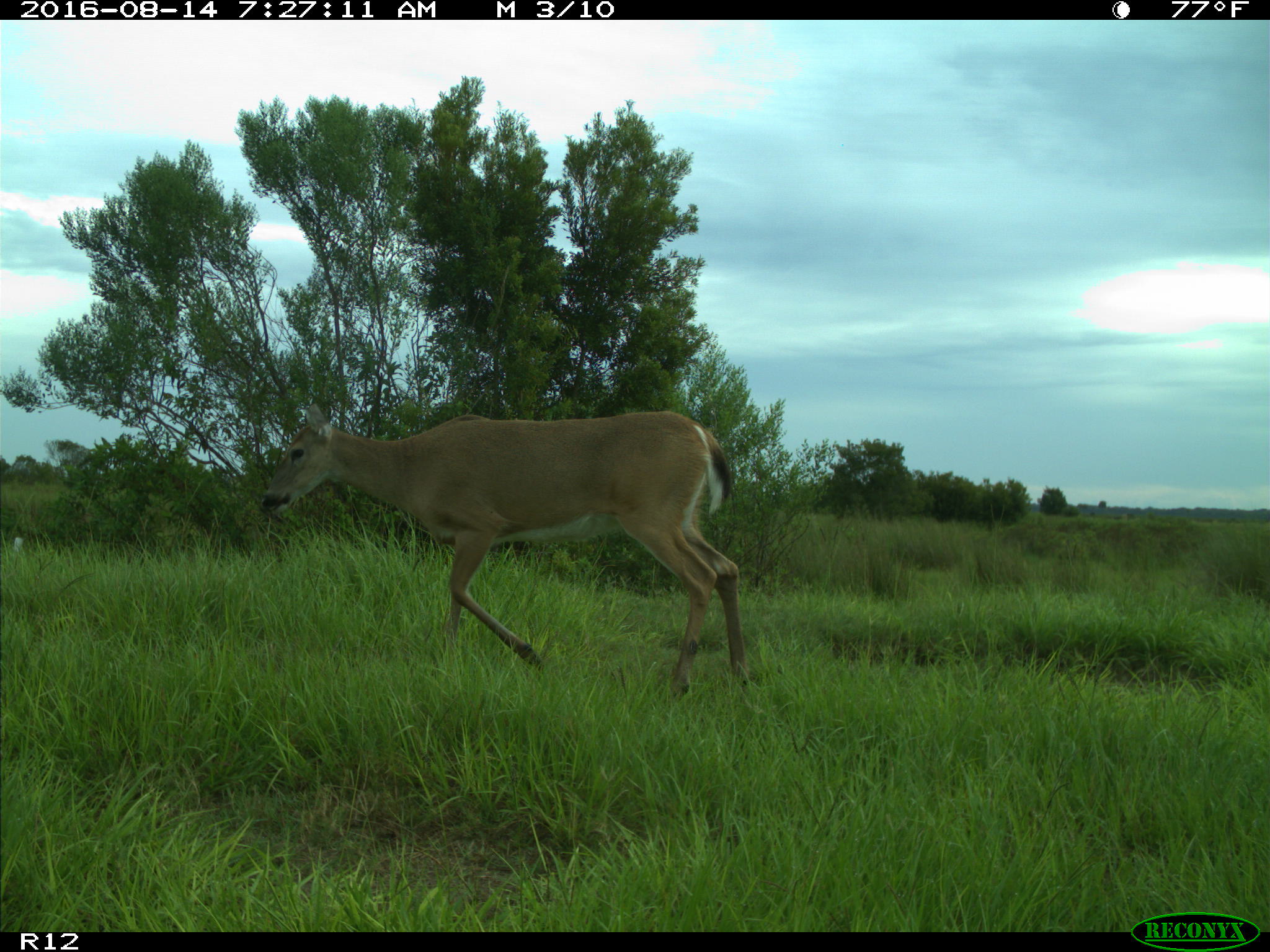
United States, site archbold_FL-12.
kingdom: Animalia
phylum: Chordata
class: Mammalia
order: Artiodactyla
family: Cervidae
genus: Odocoileus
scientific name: Odocoileus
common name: deer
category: unidentified deer